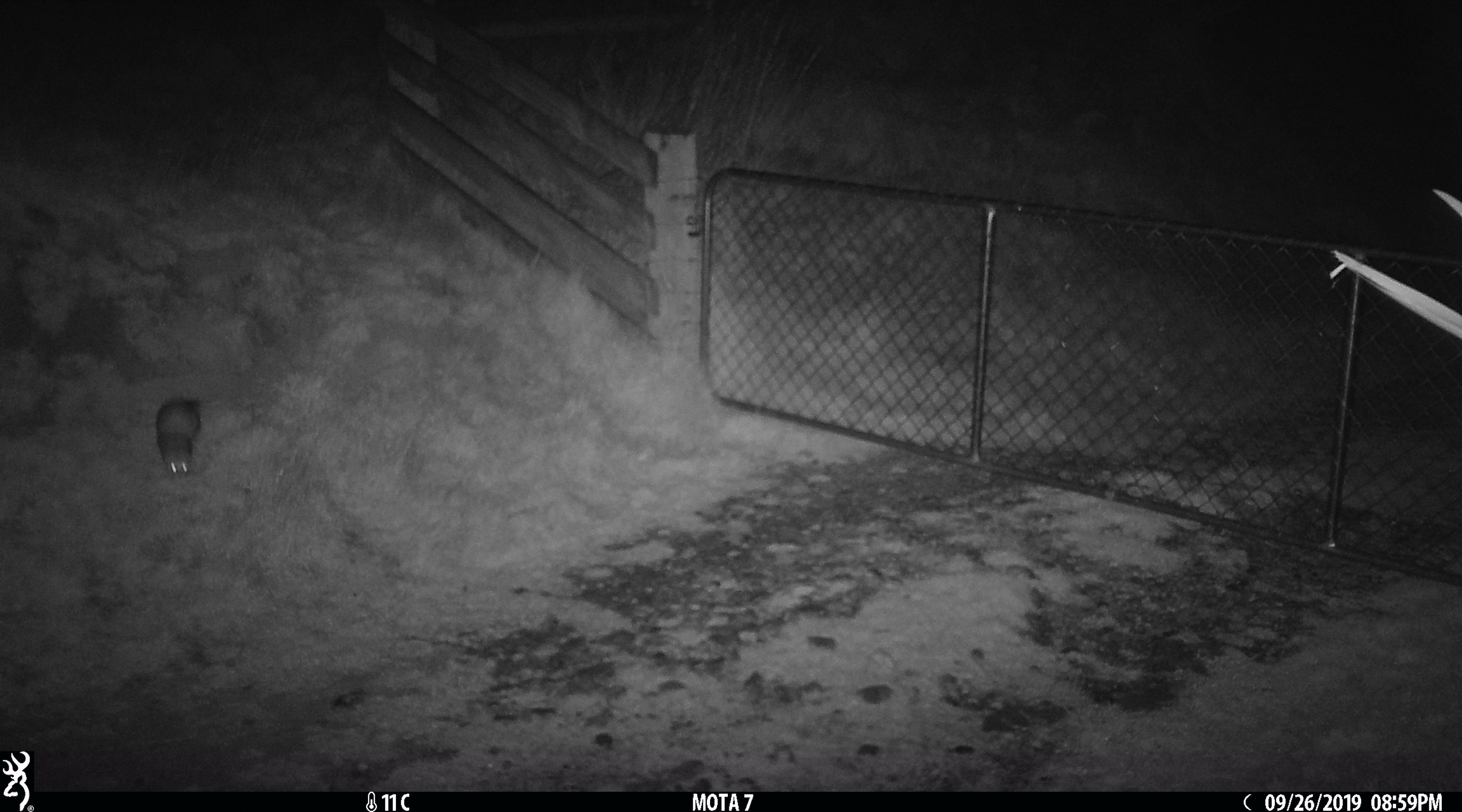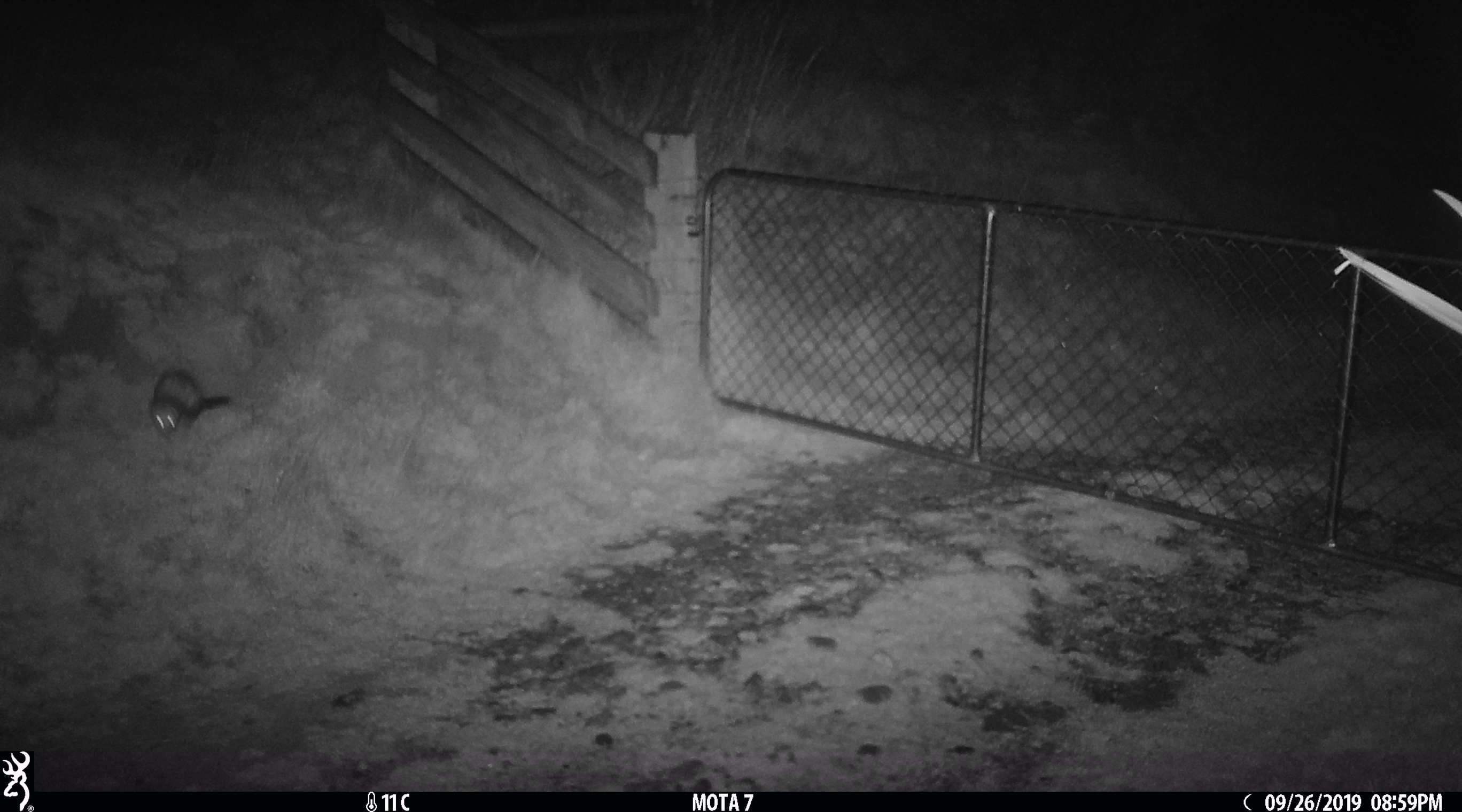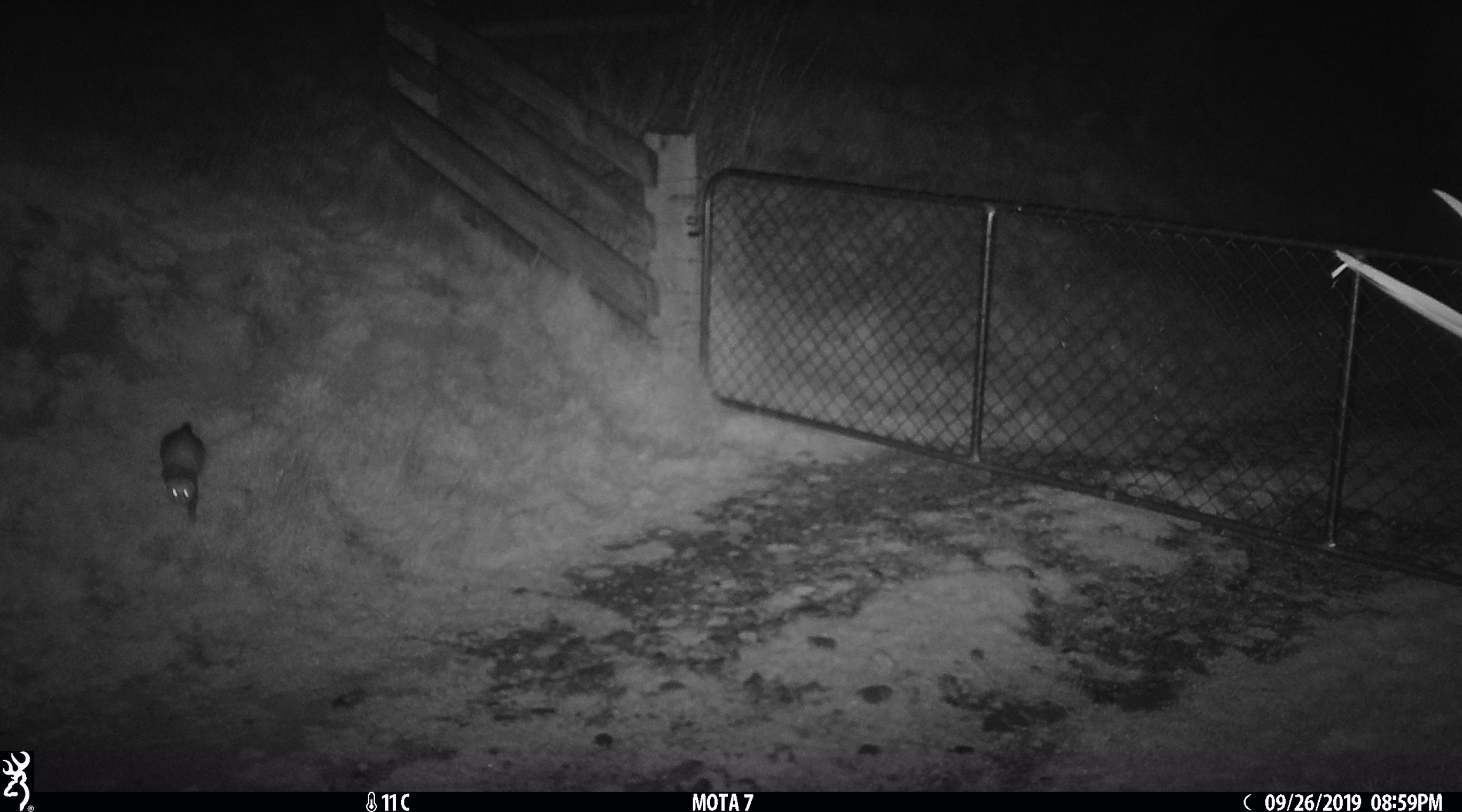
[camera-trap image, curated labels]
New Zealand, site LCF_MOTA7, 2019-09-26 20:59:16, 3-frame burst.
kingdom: Animalia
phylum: Chordata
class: Mammalia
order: Carnivora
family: Mustelidae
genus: Mustela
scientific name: Mustela furo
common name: ferret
Ferret (Mustela furo).